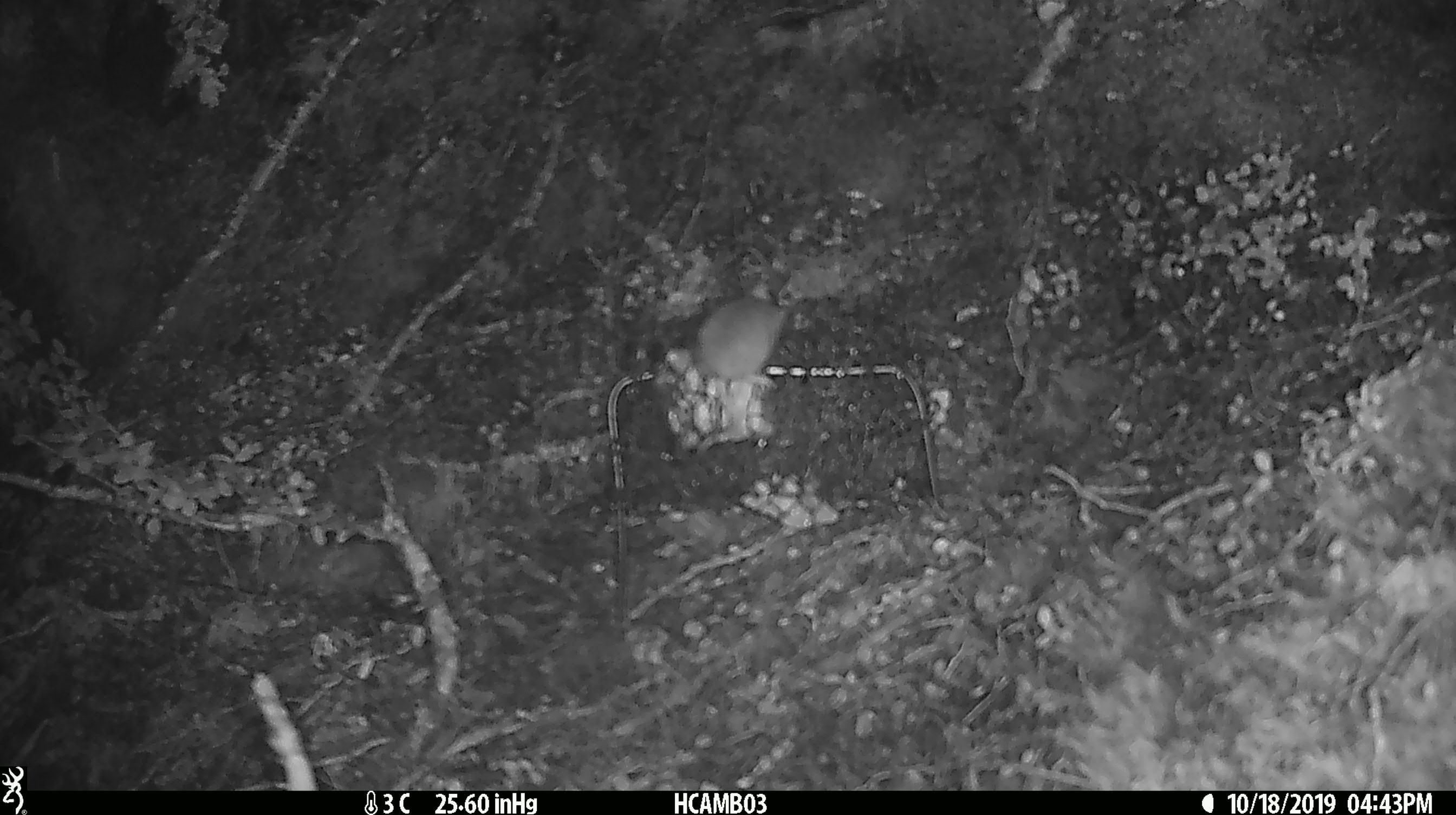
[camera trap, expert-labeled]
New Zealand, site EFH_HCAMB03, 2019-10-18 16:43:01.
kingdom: Animalia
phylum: Chordata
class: Mammalia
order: Rodentia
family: Muridae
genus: Mus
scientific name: Mus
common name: mouse